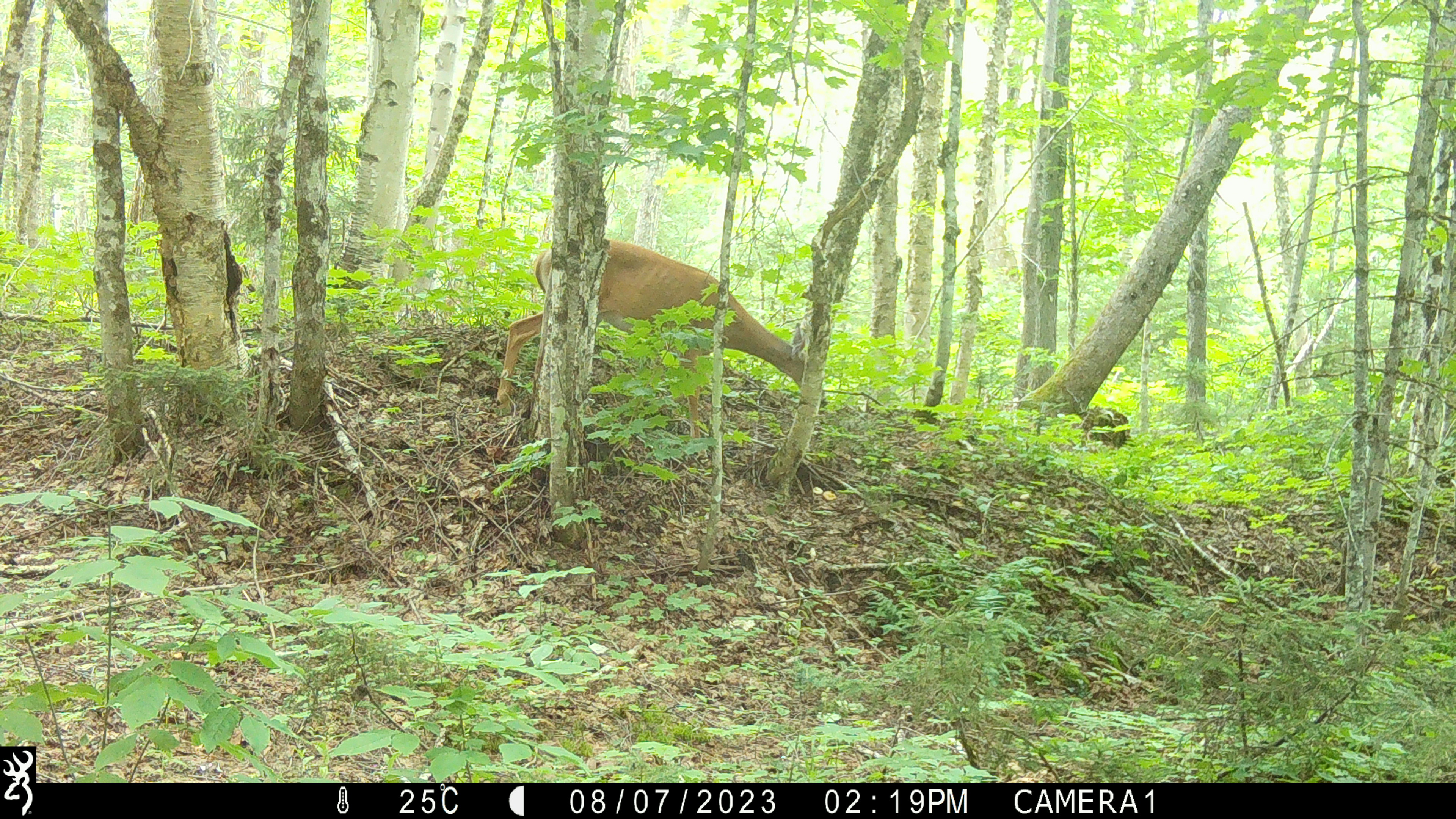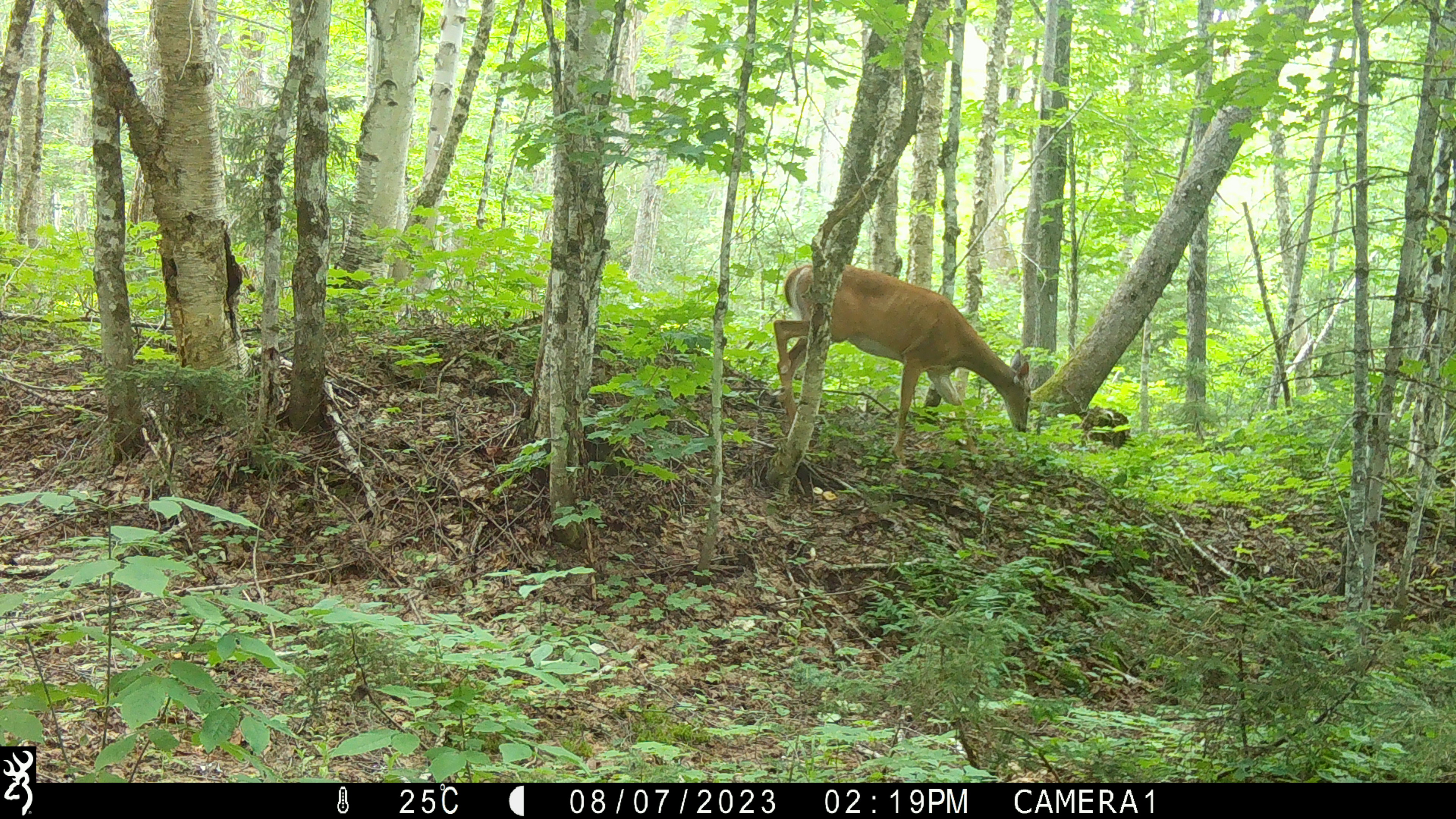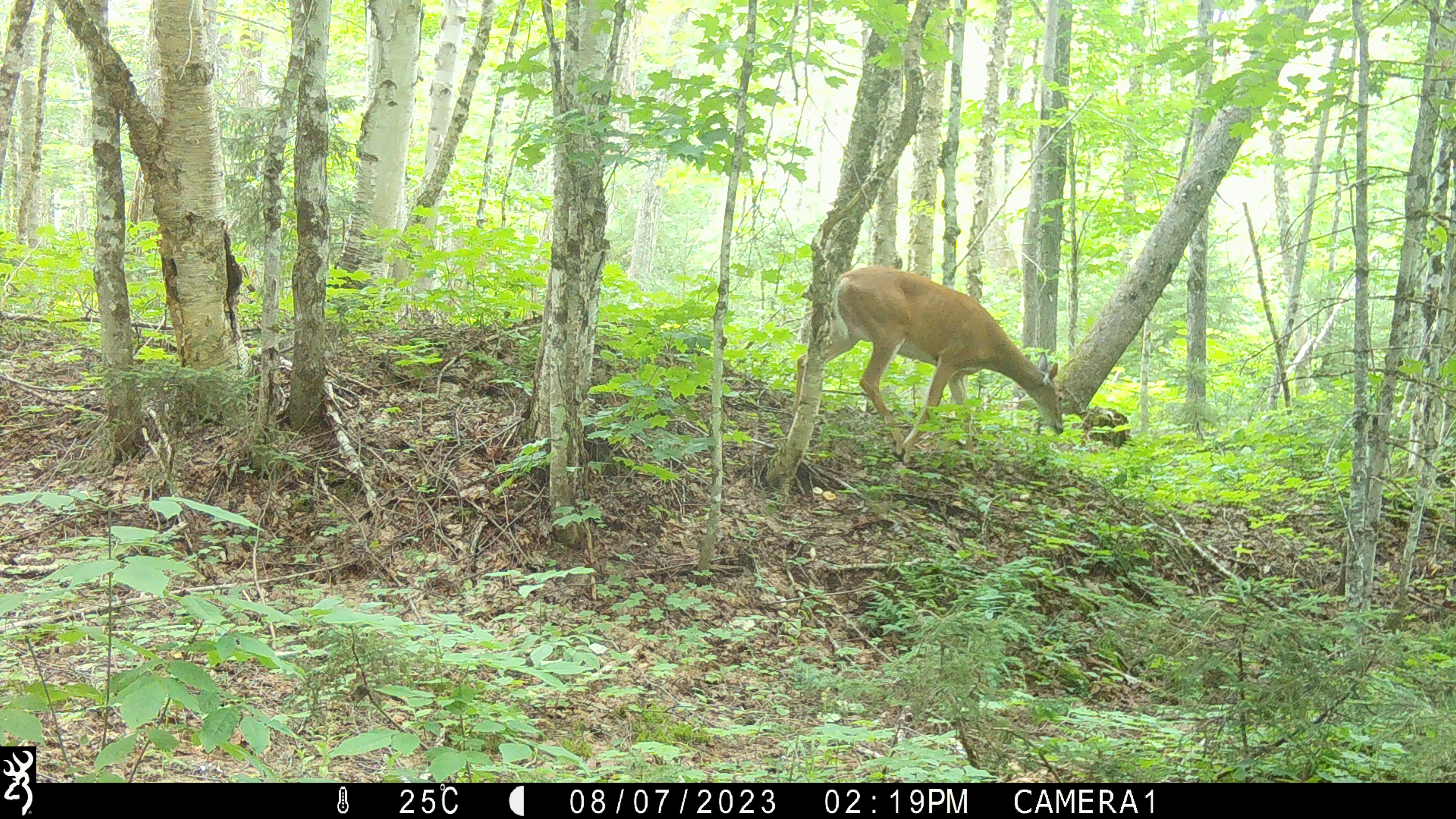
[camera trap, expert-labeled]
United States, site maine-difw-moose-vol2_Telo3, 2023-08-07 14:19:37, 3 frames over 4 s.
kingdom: Animalia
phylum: Chordata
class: Mammalia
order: Artiodactyla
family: Cervidae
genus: Odocoileus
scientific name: Odocoileus virginianus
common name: white-tailed deer